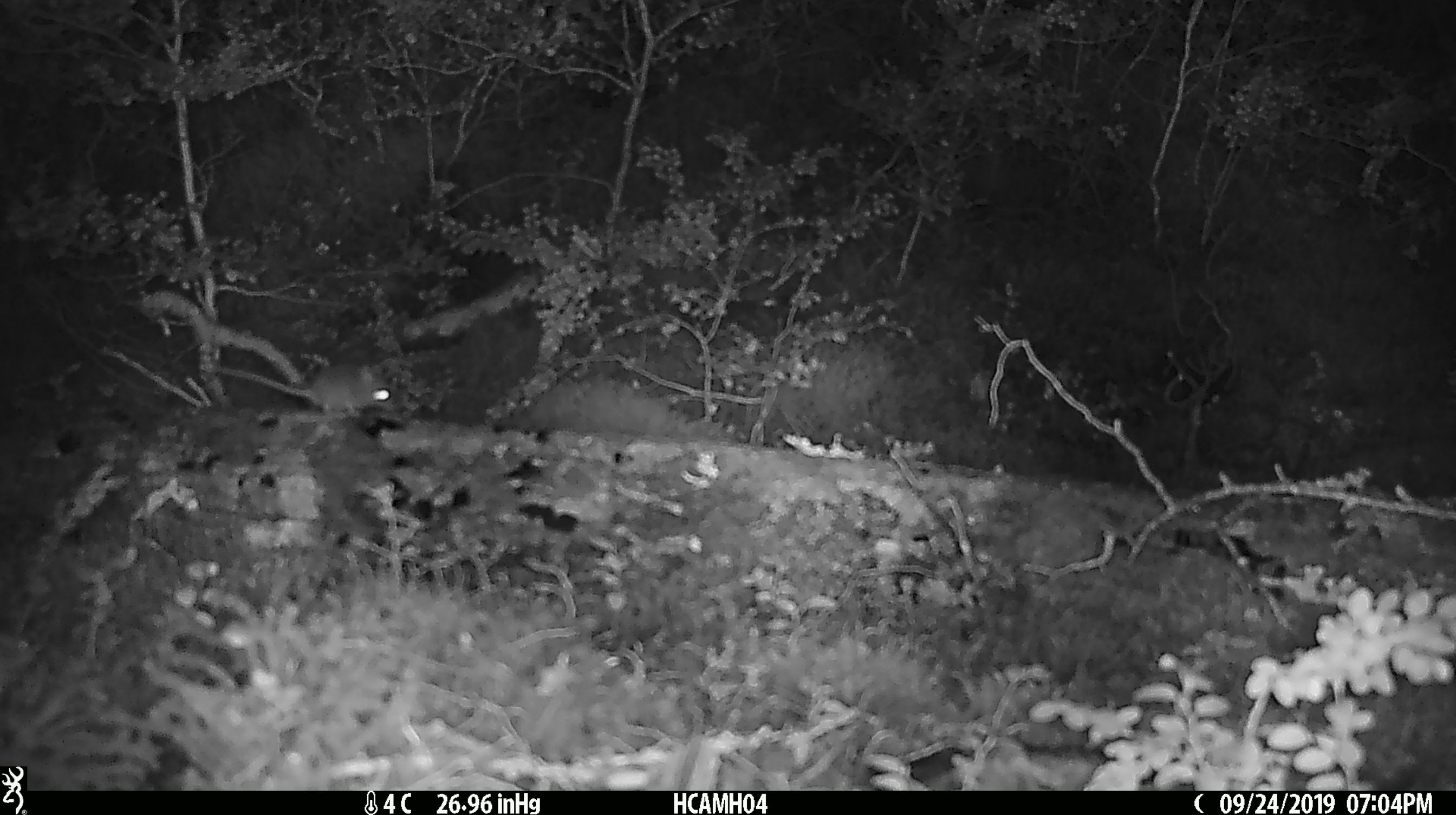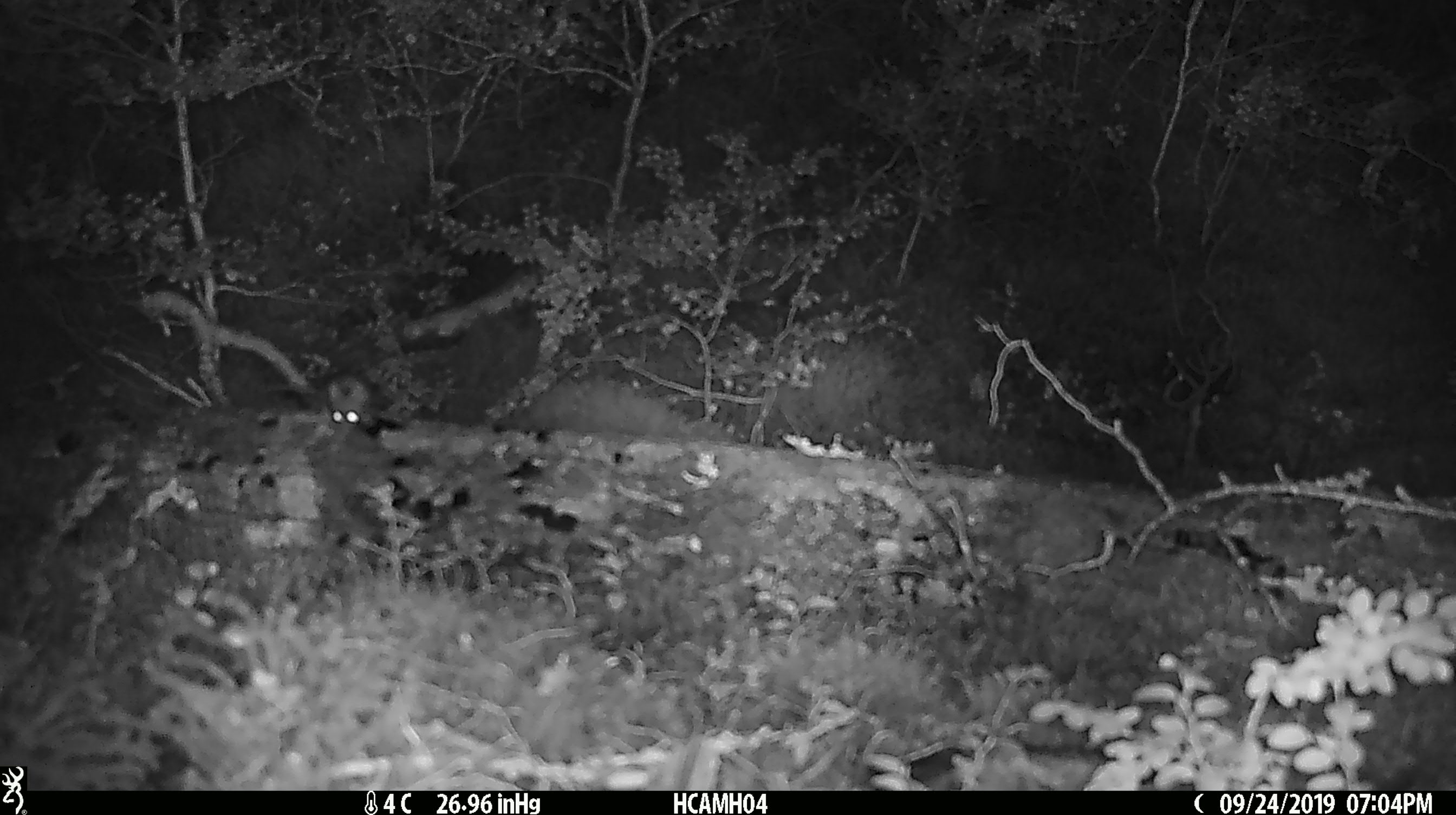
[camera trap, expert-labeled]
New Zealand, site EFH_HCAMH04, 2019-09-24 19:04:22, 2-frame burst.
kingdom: Animalia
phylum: Chordata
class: Mammalia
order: Rodentia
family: Muridae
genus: Mus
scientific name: Mus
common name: mouse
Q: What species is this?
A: Mouse (Mus).